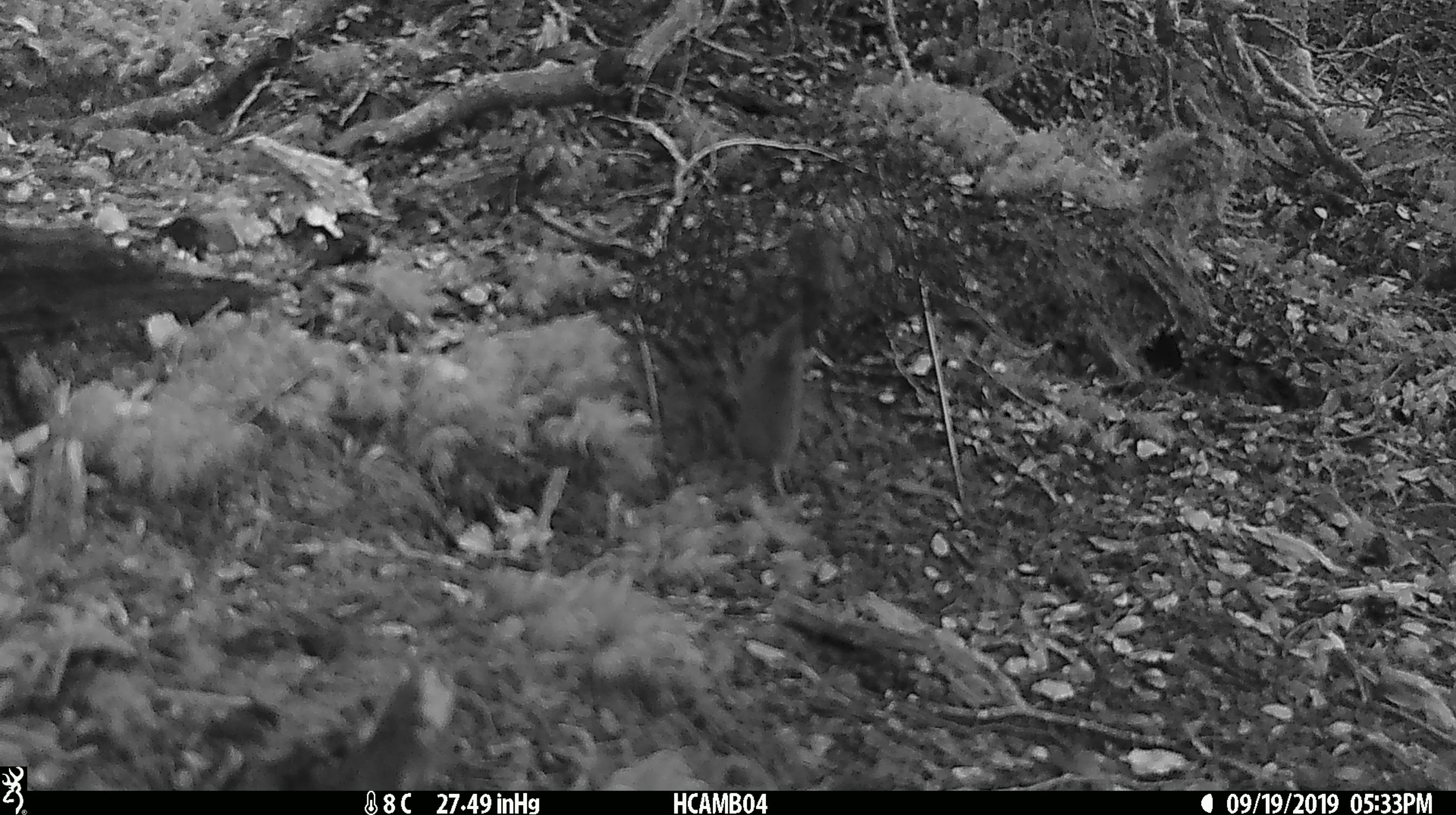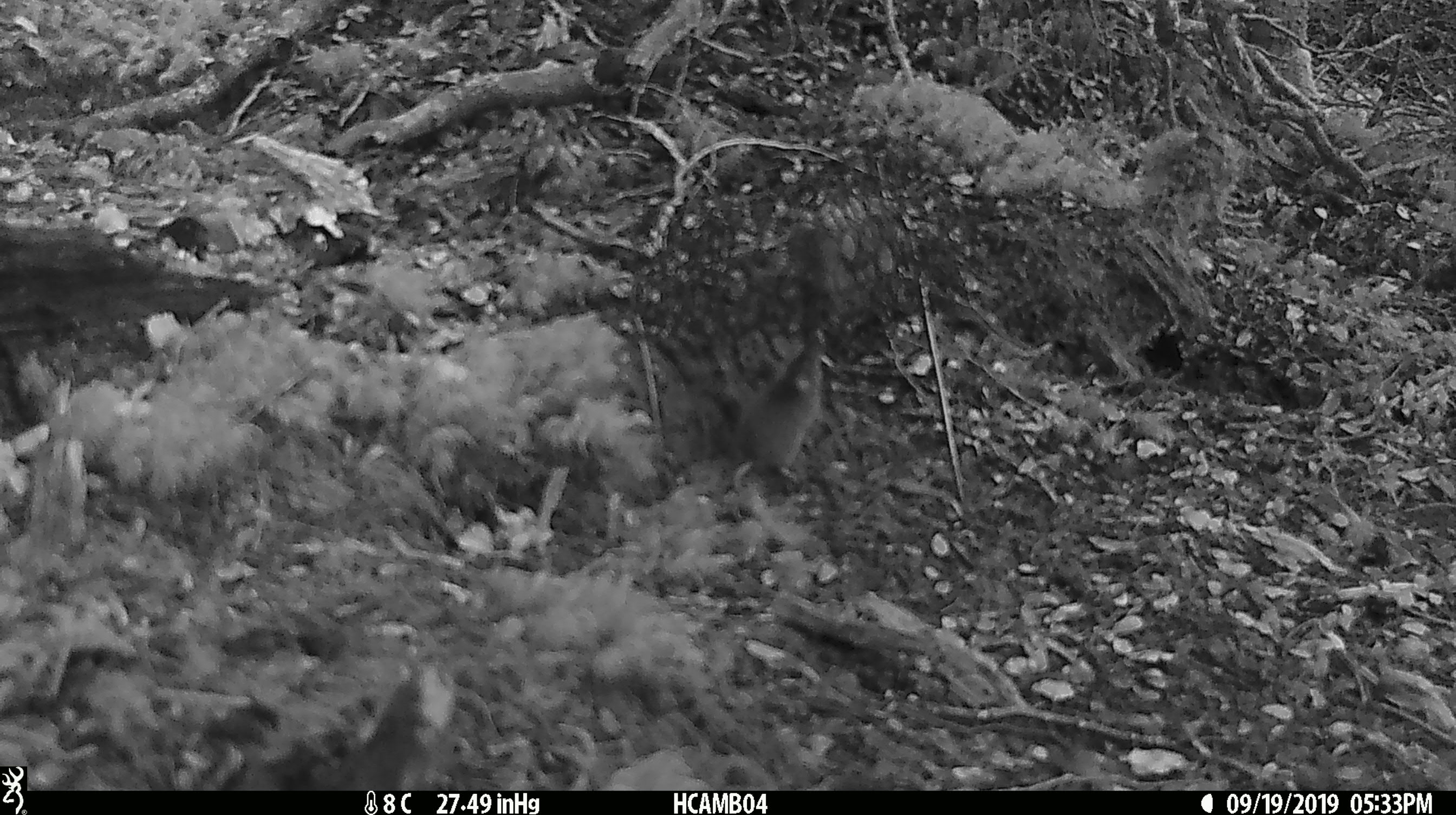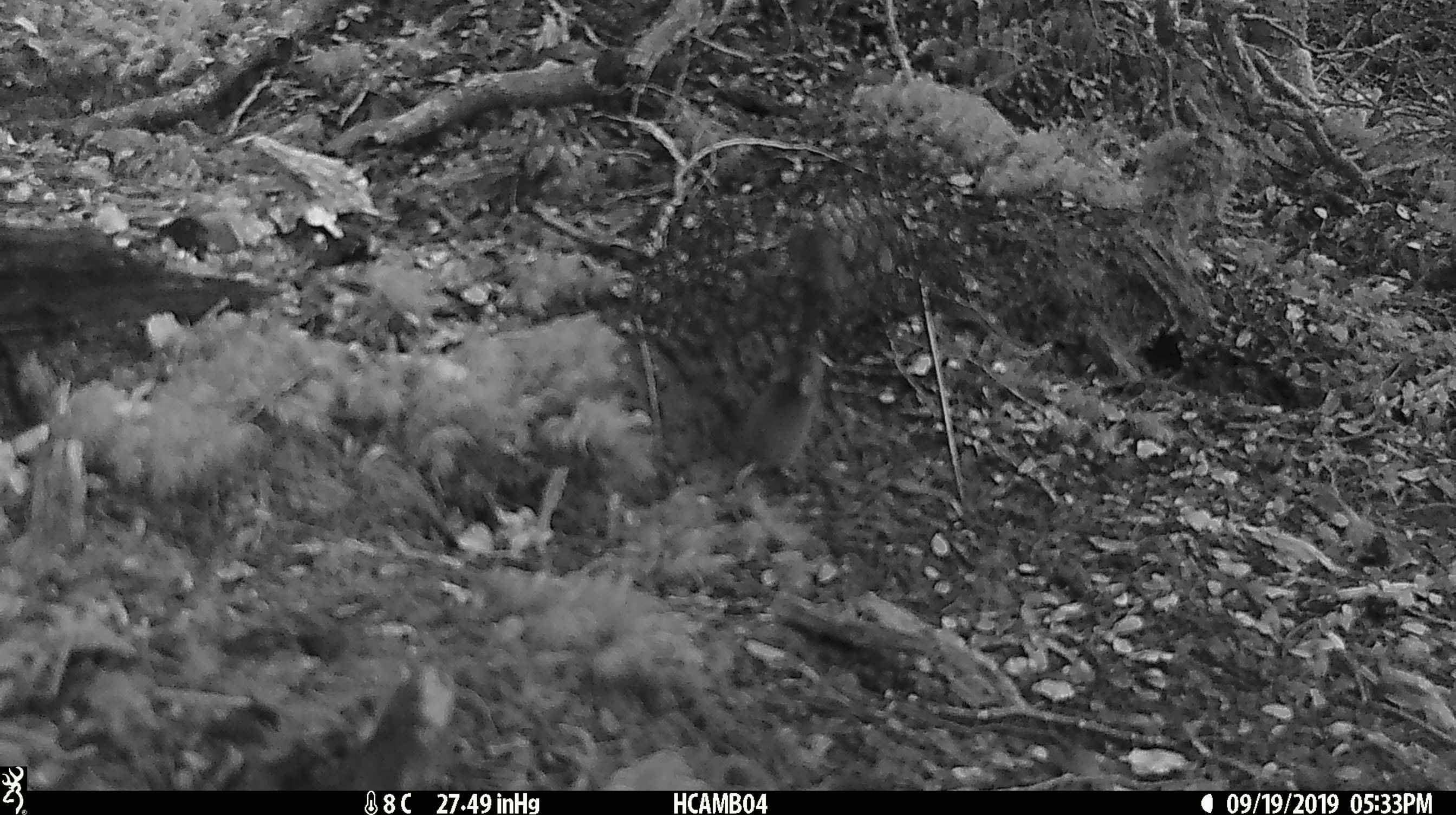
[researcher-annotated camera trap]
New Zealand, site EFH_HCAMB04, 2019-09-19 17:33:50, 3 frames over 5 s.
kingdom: Animalia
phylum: Chordata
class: Mammalia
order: Rodentia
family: Muridae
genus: Mus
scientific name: Mus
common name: mouse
Mouse (Mus).